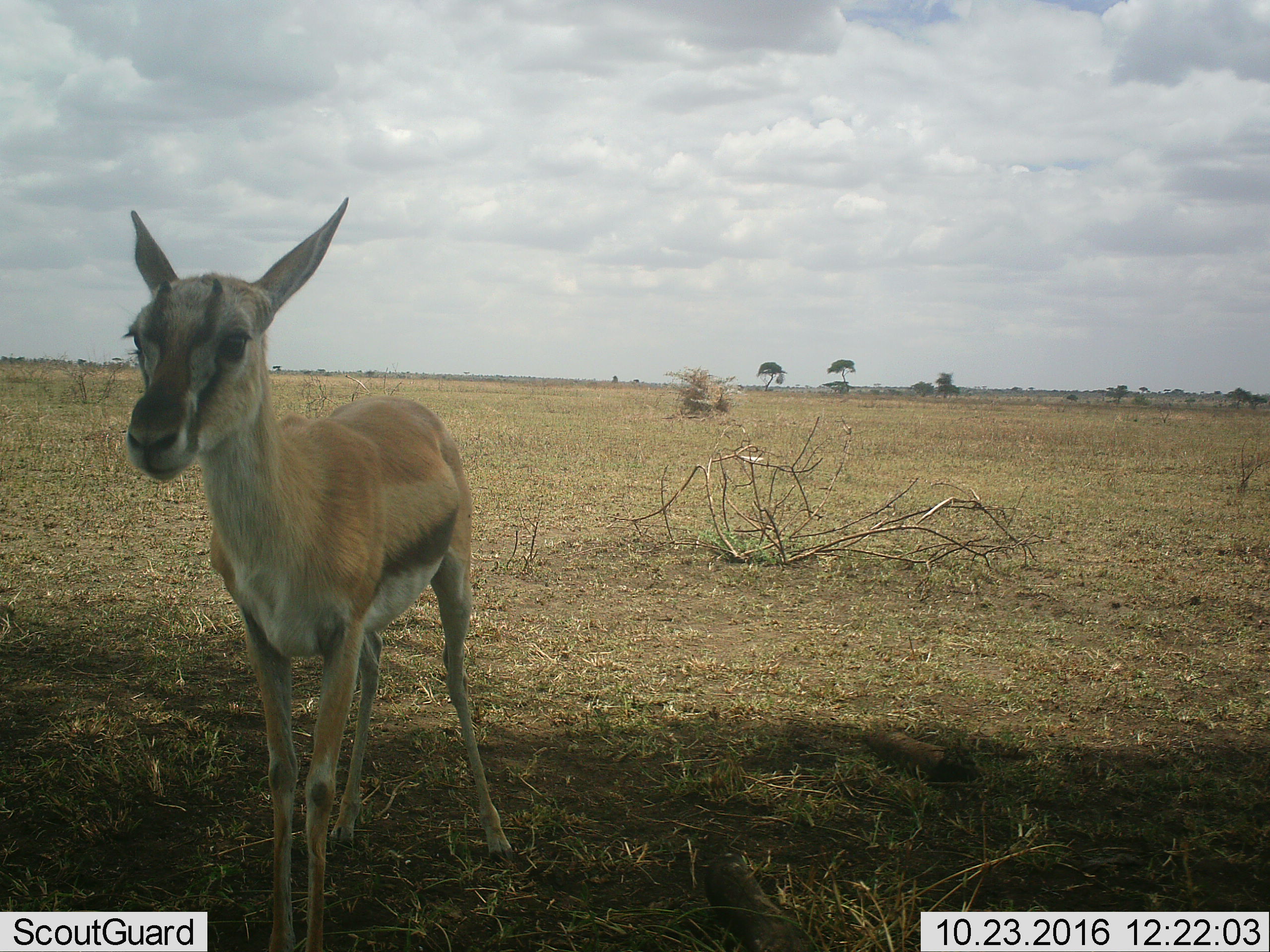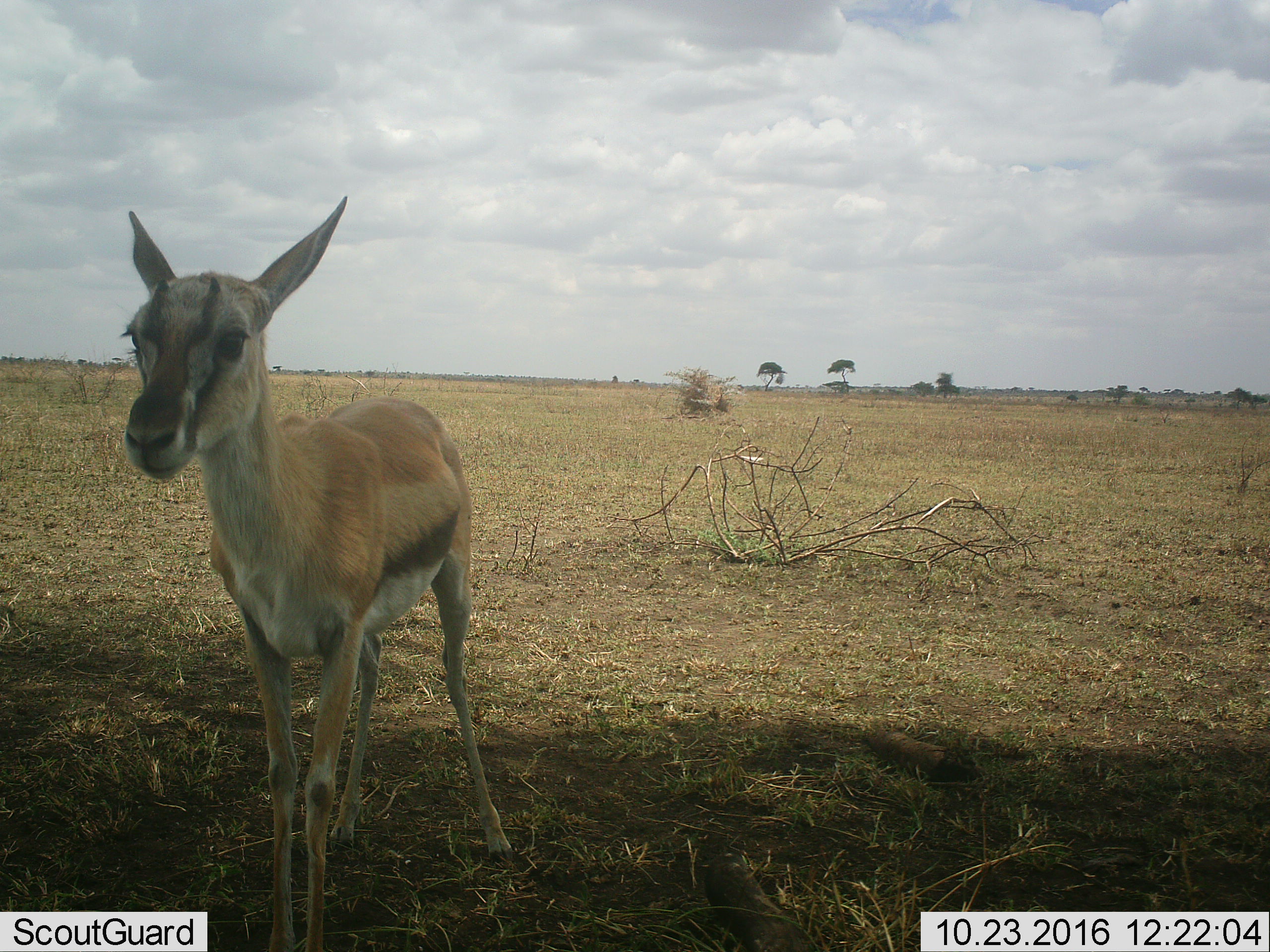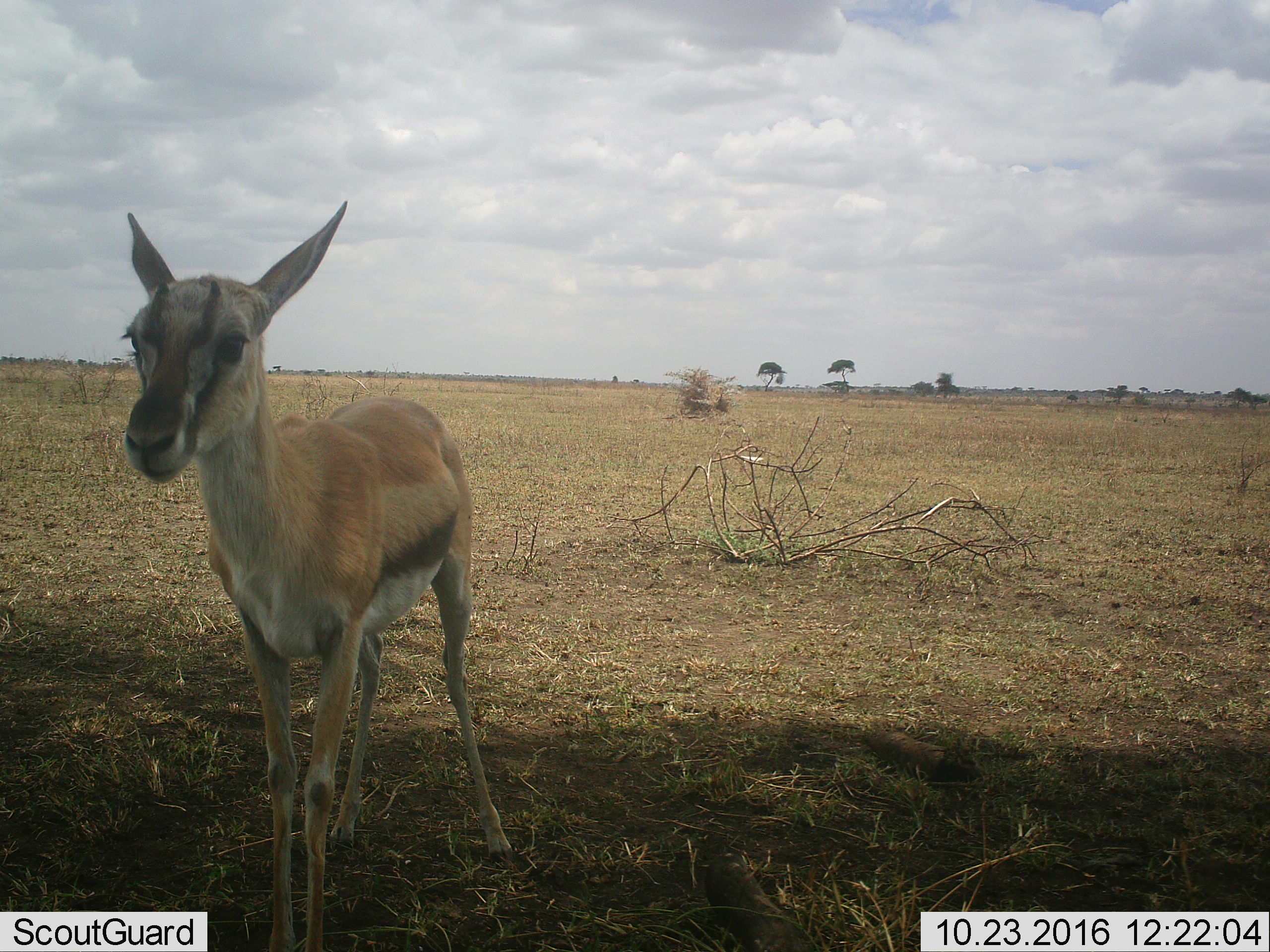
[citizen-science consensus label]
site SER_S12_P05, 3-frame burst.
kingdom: Animalia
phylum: Chordata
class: Mammalia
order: Artiodactyla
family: Bovidae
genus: Eudorcas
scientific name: Eudorcas thomsonii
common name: thomson's gazelle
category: gazellethomsons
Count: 1.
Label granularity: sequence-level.